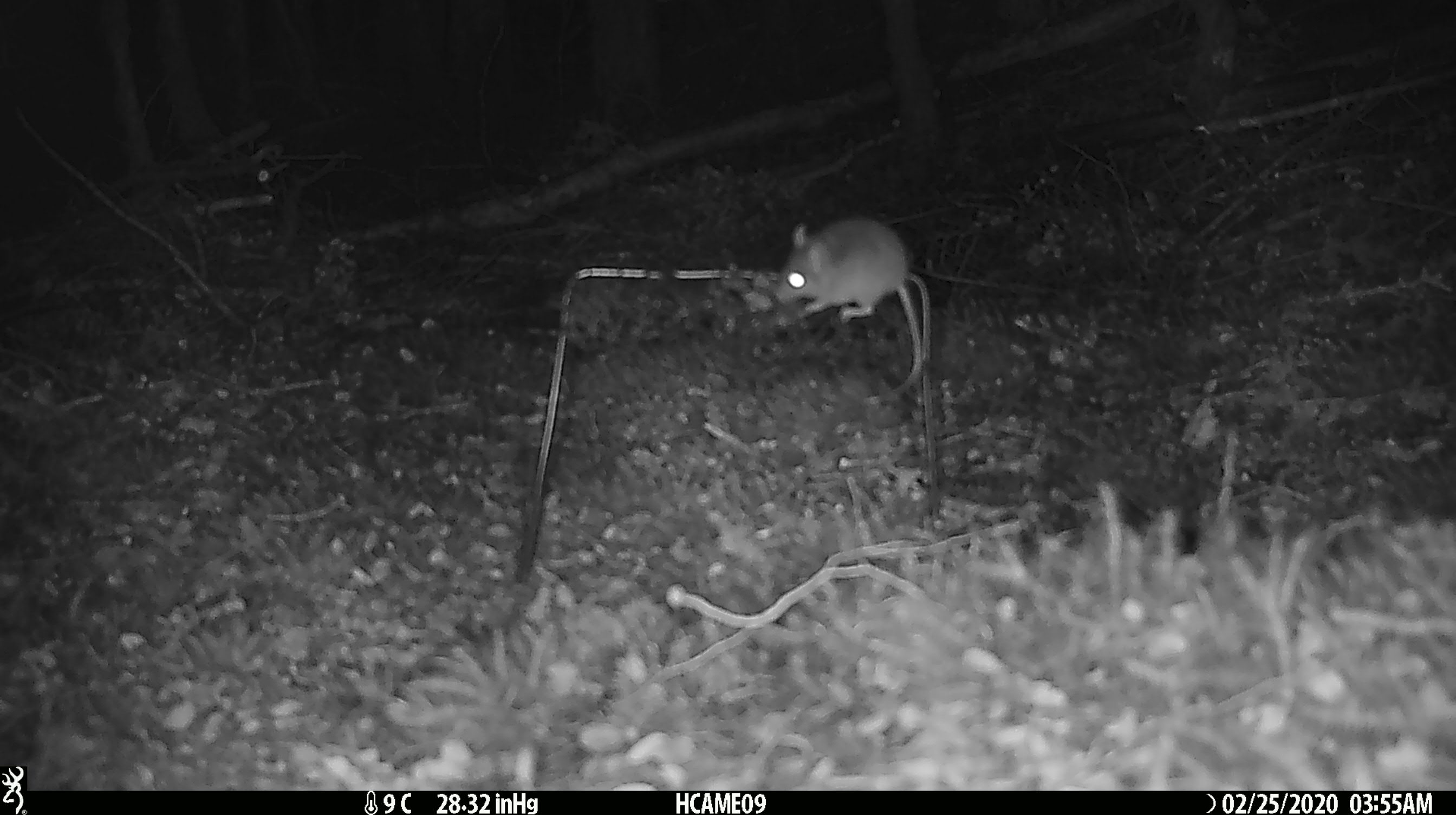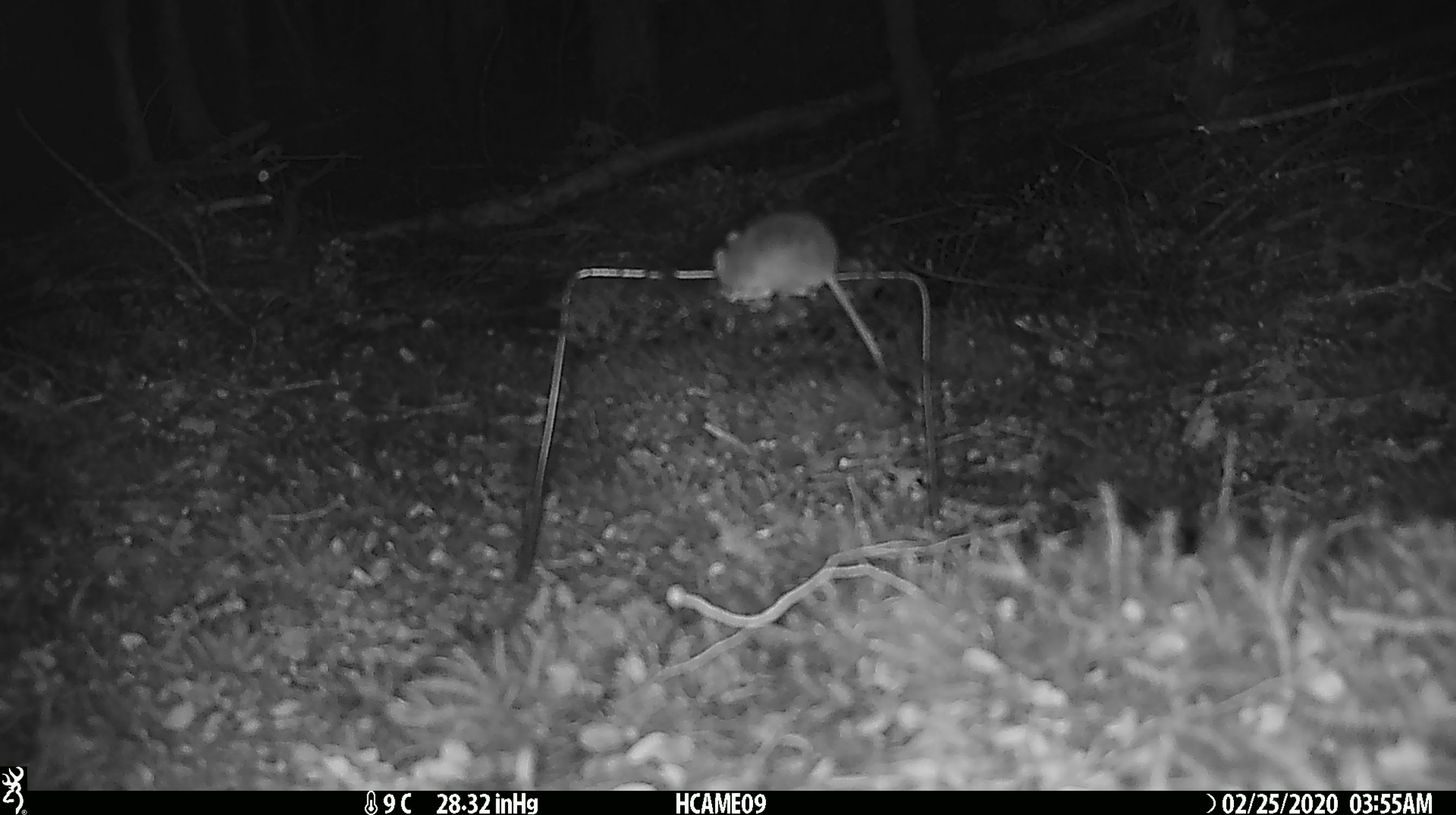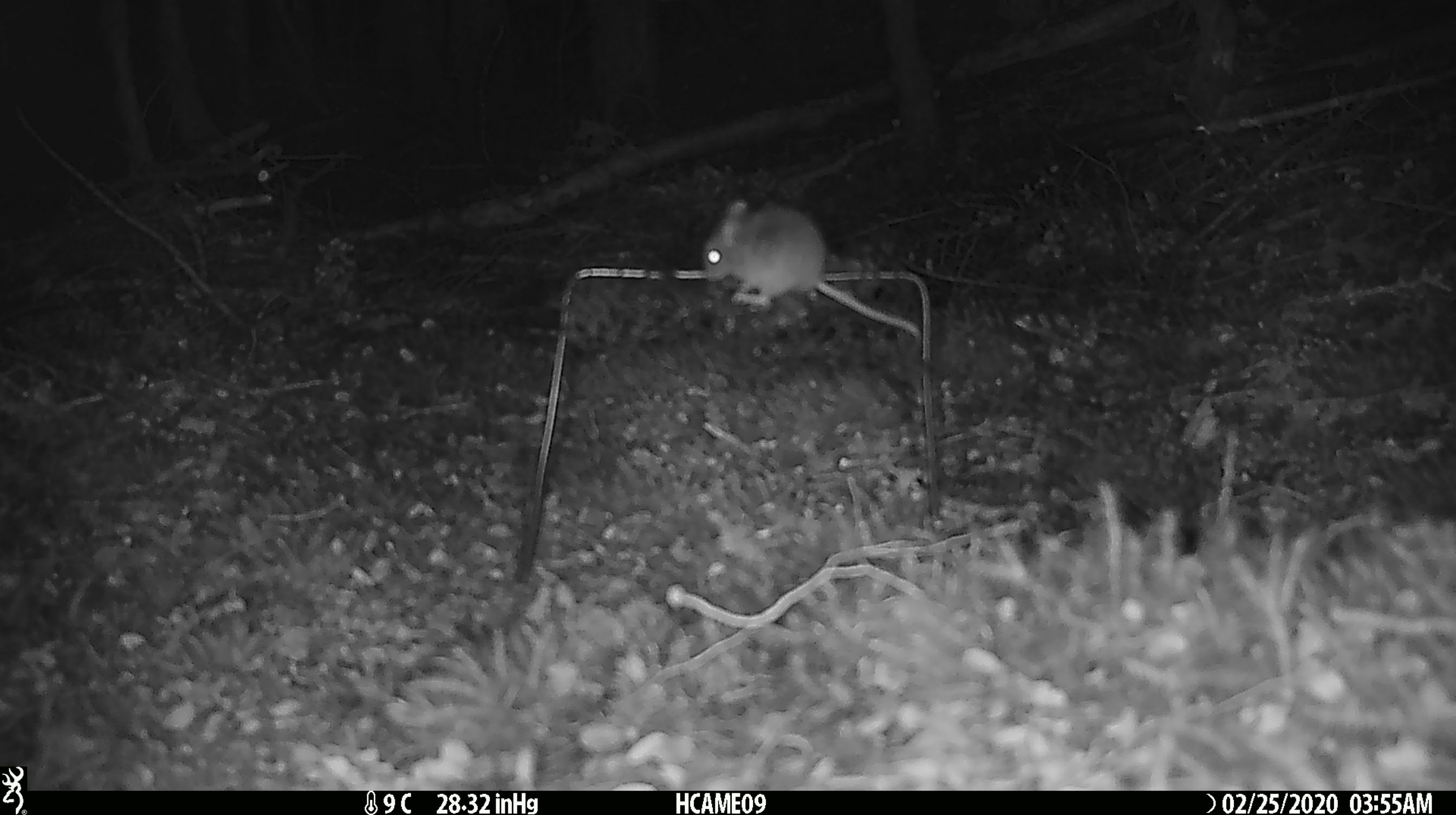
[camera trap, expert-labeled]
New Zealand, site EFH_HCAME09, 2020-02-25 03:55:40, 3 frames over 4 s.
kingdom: Animalia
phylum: Chordata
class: Mammalia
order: Rodentia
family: Muridae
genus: Mus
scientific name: Mus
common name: mouse